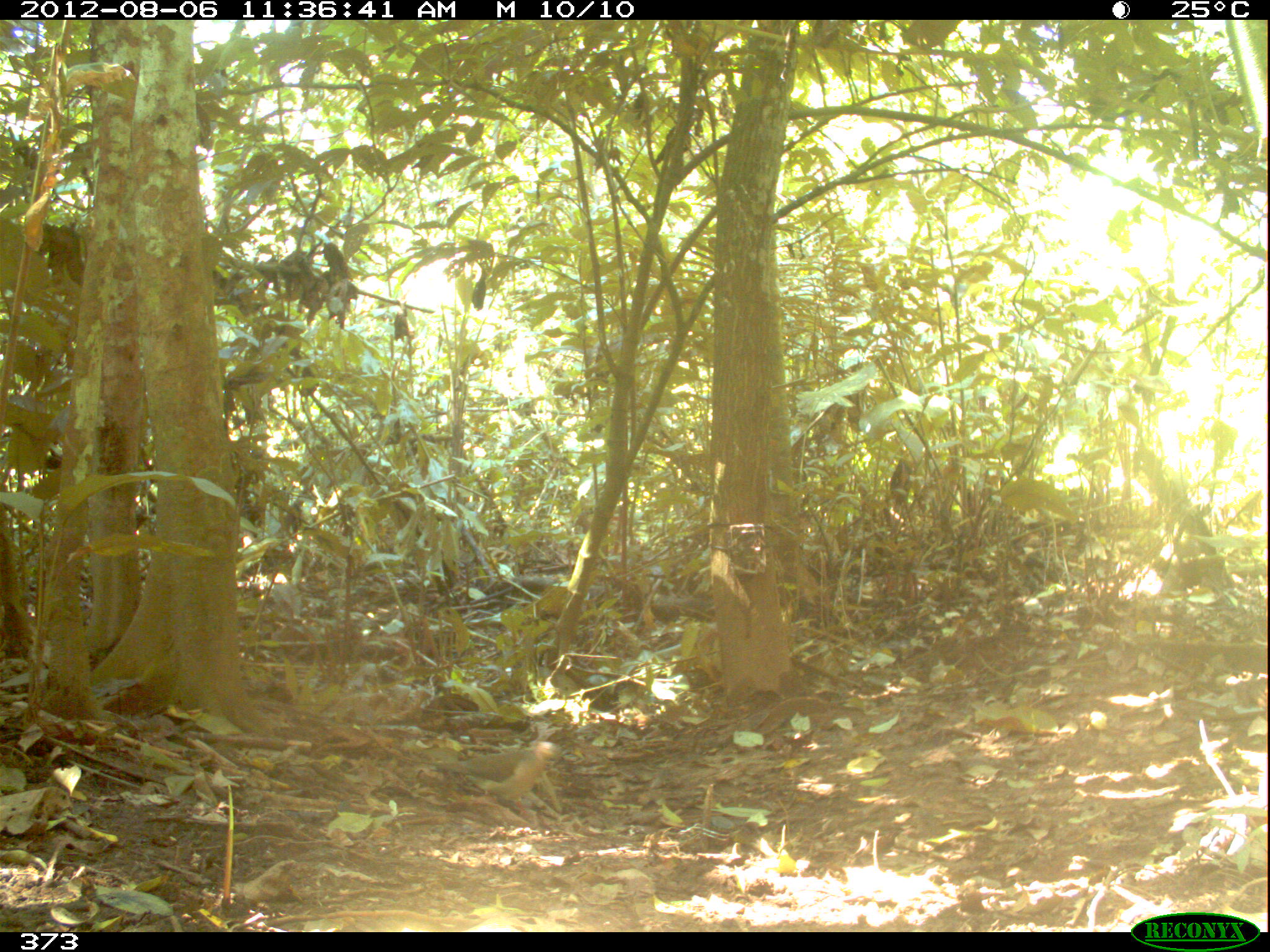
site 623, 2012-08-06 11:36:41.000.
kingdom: Animalia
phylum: Chordata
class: Aves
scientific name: Aves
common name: bird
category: unknown bird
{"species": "unknown bird (bird) (Aves)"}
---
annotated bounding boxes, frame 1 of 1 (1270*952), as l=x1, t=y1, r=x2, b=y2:
unknown bird: l=429, t=738, r=571, b=817